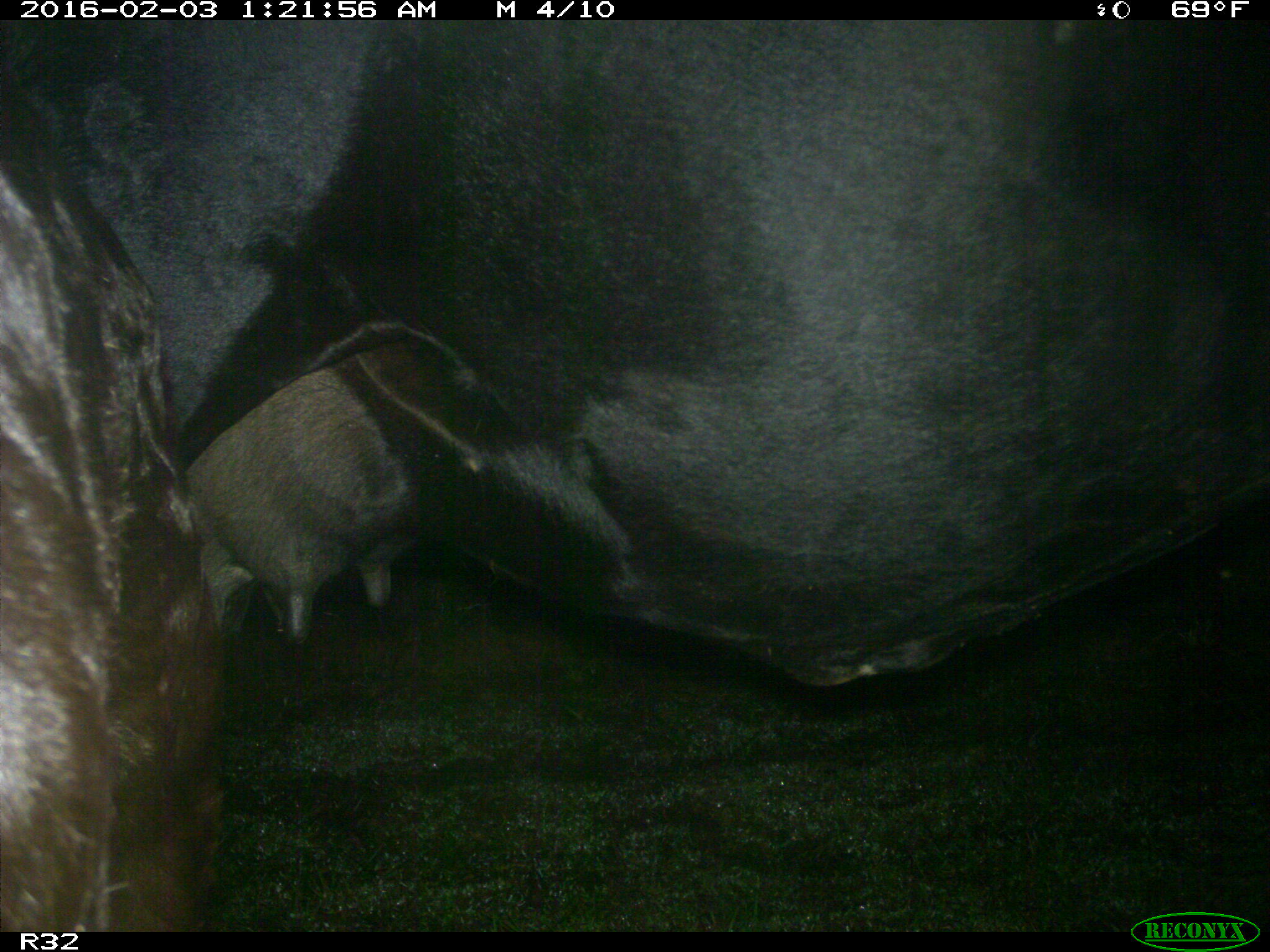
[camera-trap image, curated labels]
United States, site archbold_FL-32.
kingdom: Animalia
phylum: Chordata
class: Mammalia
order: Artiodactyla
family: Bovidae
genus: Bos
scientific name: Bos taurus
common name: domestic cow